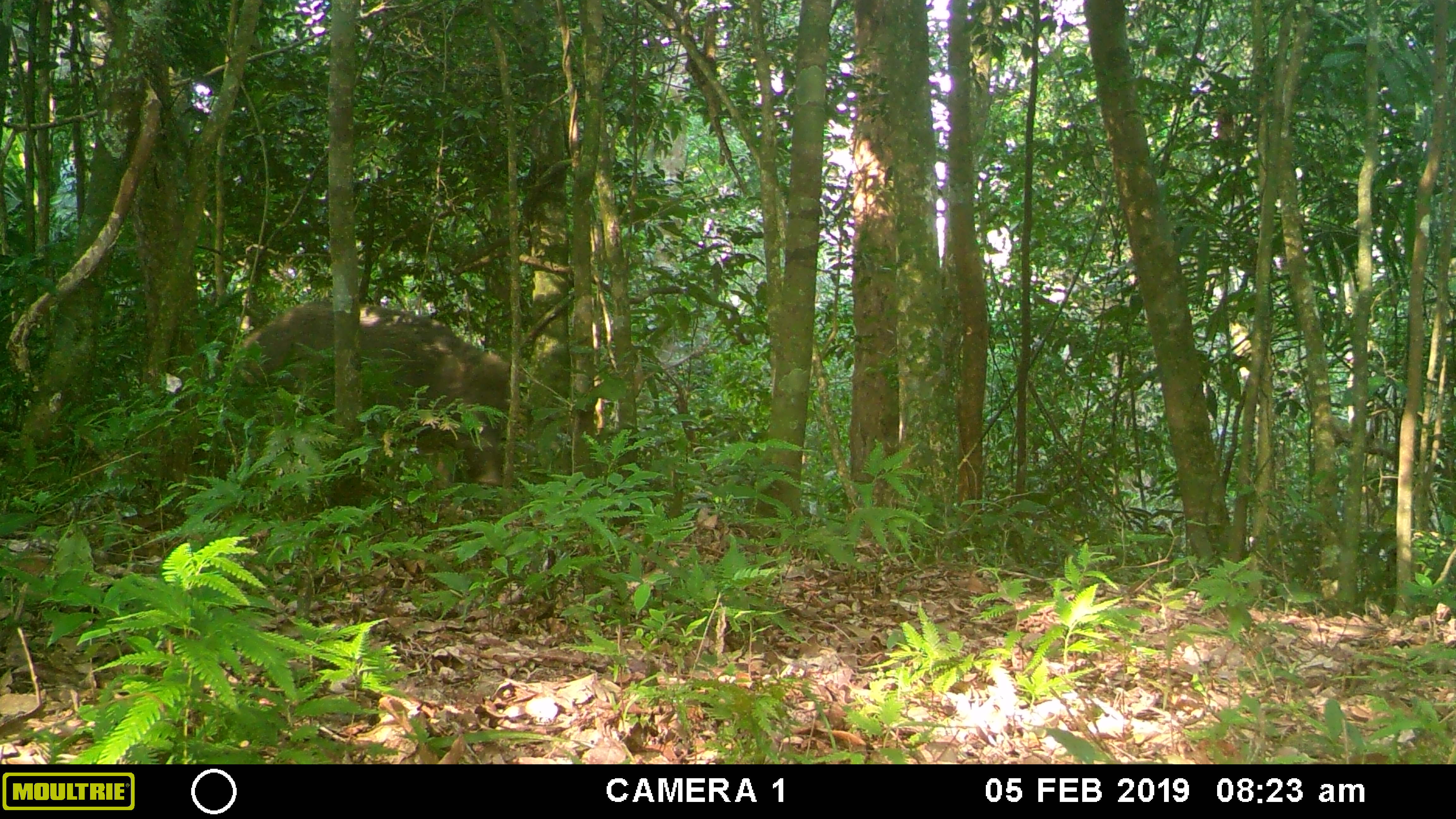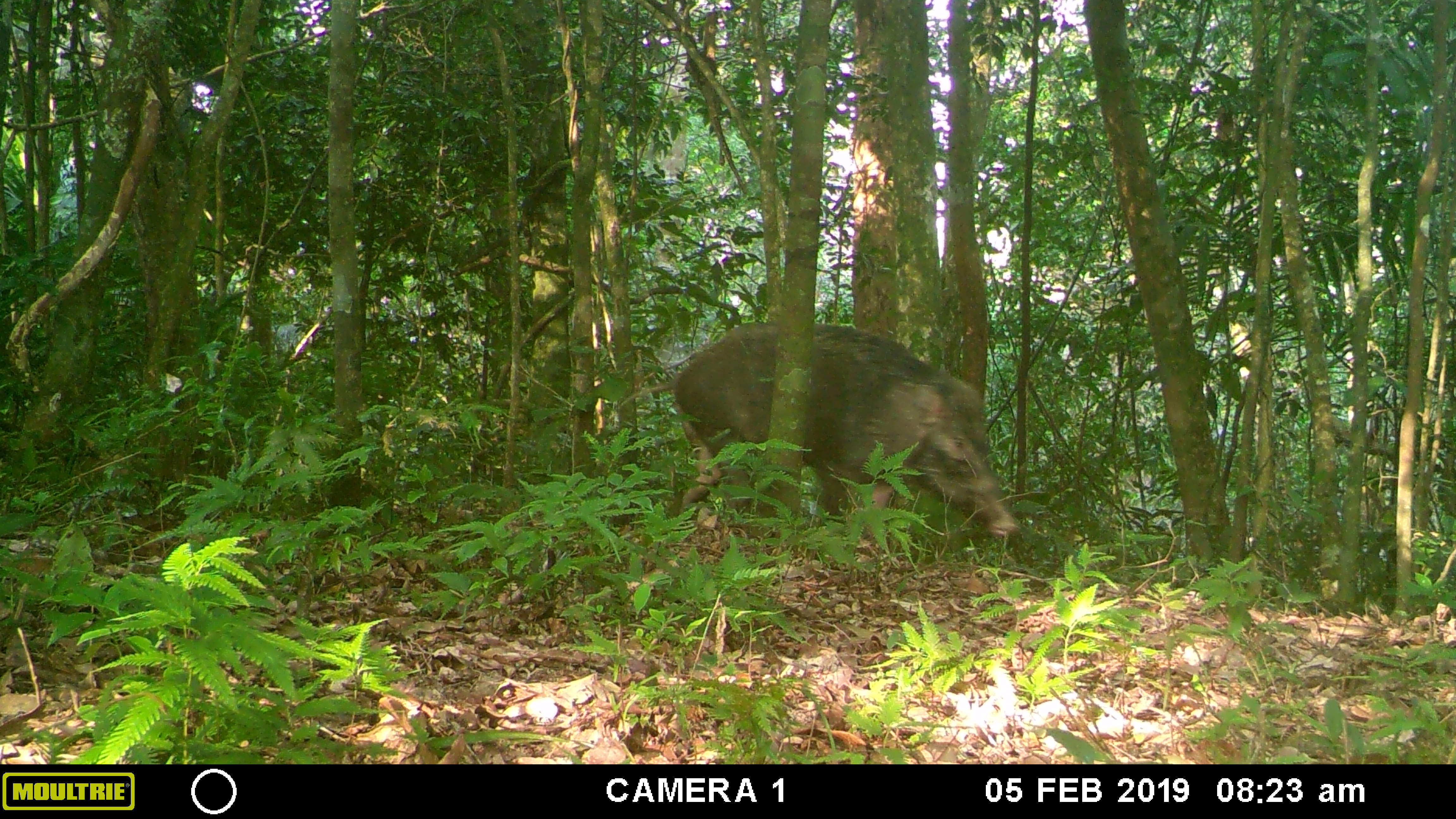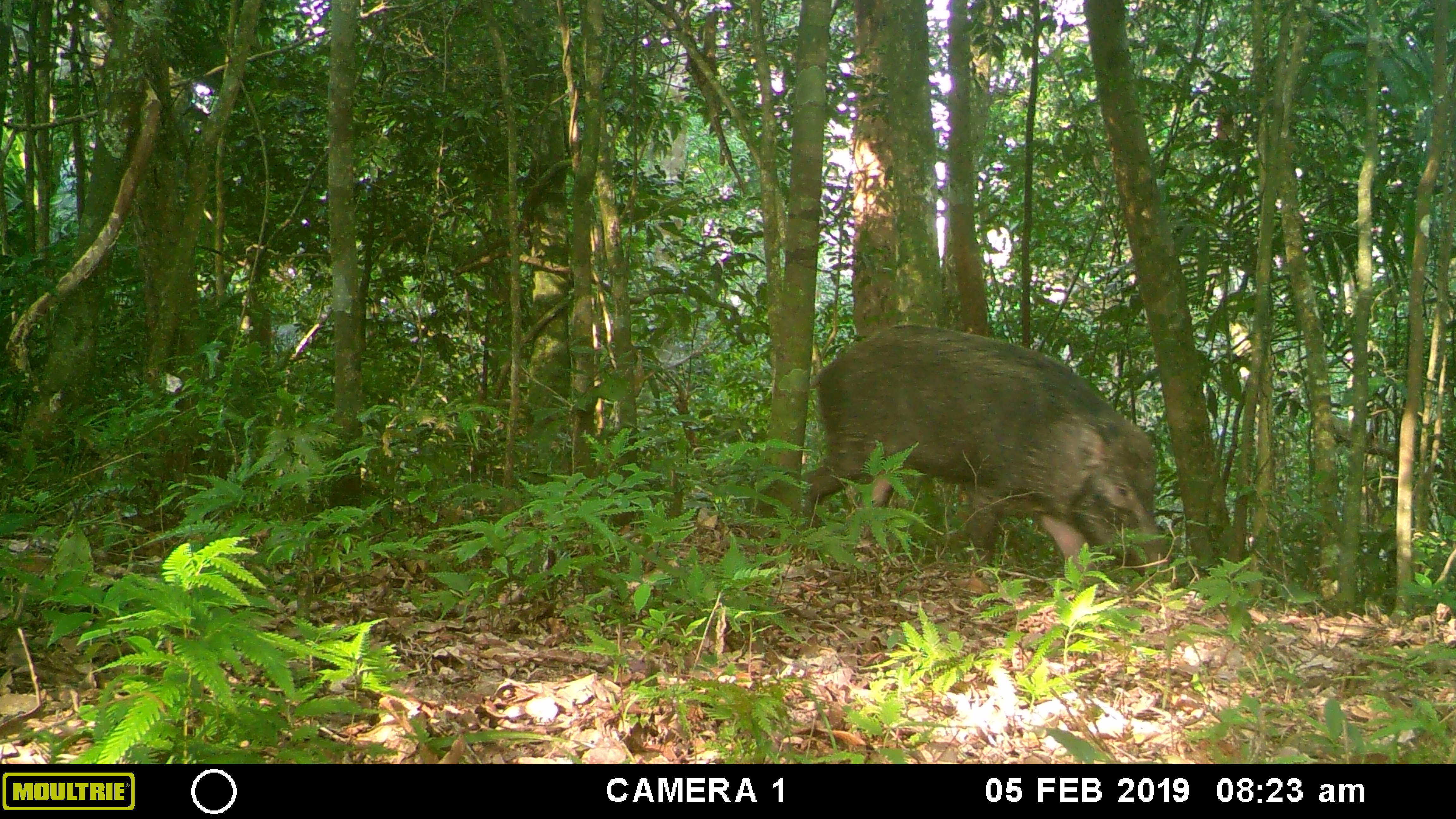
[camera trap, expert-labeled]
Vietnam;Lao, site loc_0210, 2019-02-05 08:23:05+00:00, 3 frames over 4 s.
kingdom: Animalia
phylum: Chordata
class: Mammalia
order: Artiodactyla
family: Suidae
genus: Sus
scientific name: Sus scrofa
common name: eurasian wild pig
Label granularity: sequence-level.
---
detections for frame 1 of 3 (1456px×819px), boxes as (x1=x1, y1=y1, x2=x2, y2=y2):
eurasian wild pig: (x1=235, y1=299, x2=528, y2=496)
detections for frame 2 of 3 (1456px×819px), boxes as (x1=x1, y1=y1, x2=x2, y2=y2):
eurasian wild pig: (x1=616, y1=319, x2=1021, y2=537)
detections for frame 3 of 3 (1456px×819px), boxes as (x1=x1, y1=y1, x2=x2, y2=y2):
eurasian wild pig: (x1=798, y1=322, x2=1170, y2=592)